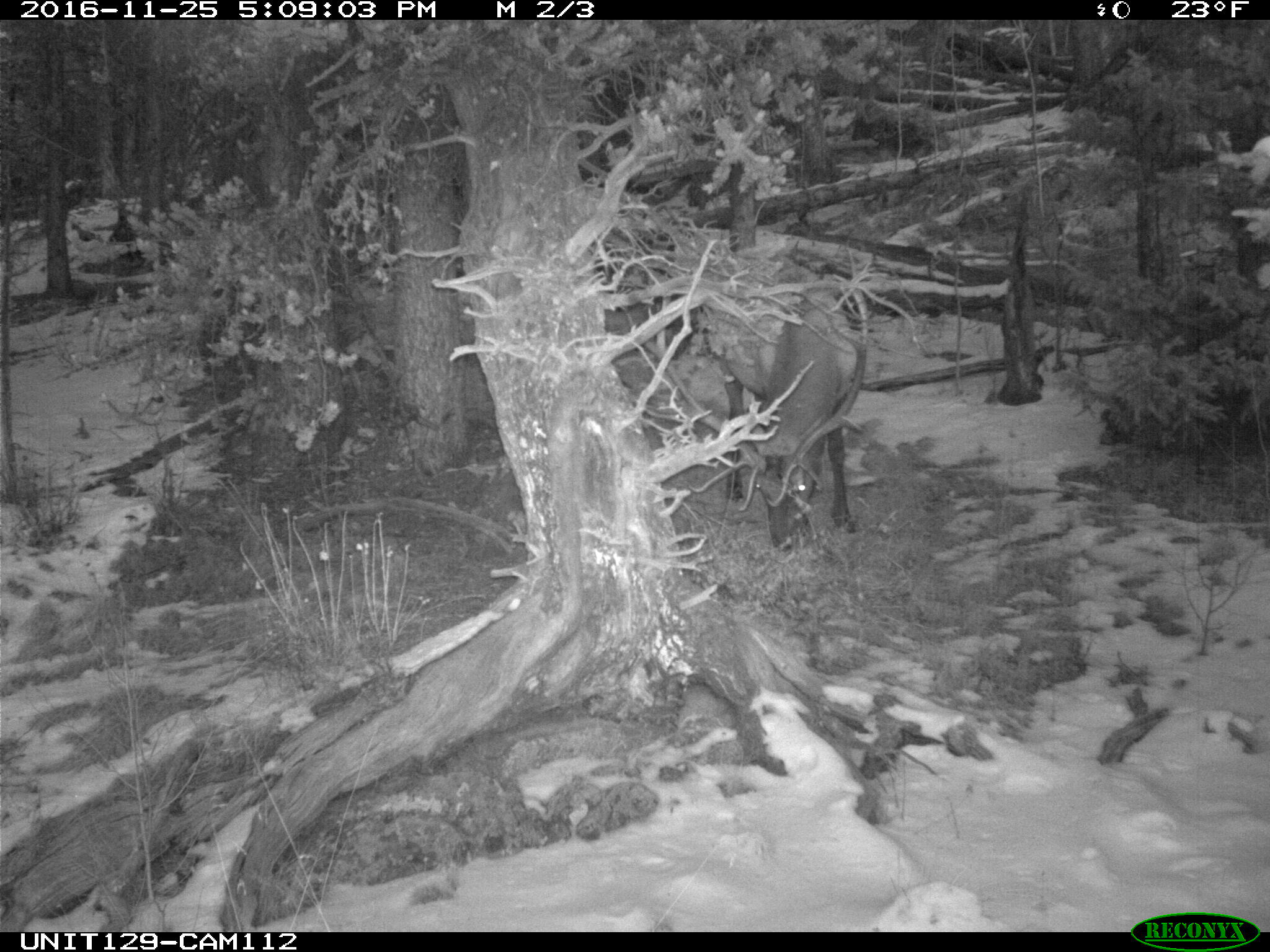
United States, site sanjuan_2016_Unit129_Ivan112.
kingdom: Animalia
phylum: Chordata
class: Mammalia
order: Artiodactyla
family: Cervidae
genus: Cervus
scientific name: Cervus elaphus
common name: red deer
Cervus elaphus (red deer).